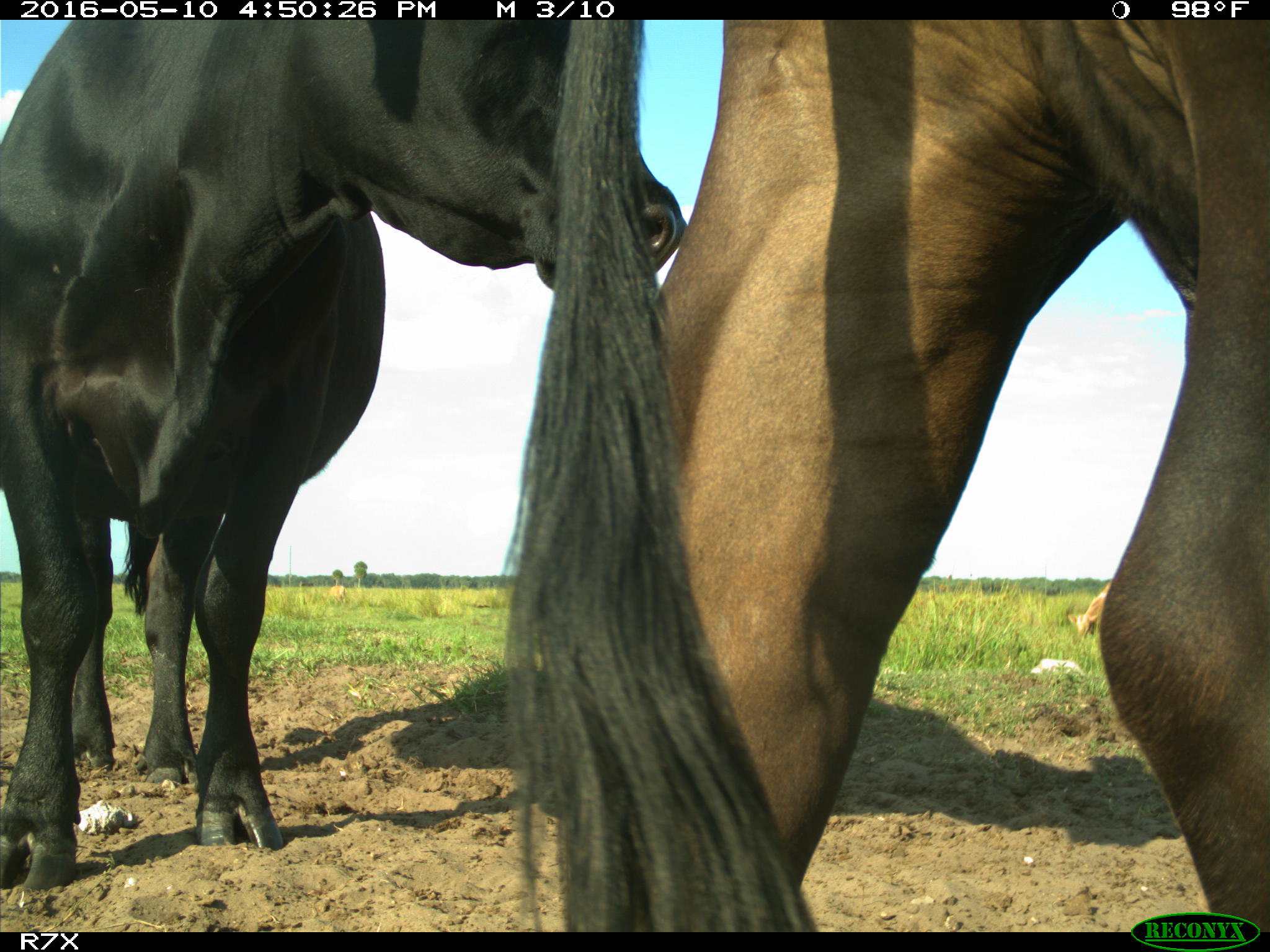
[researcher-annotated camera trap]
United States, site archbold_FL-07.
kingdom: Animalia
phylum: Chordata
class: Mammalia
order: Artiodactyla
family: Bovidae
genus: Bos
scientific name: Bos taurus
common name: domestic cow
Bos taurus (domestic cow).